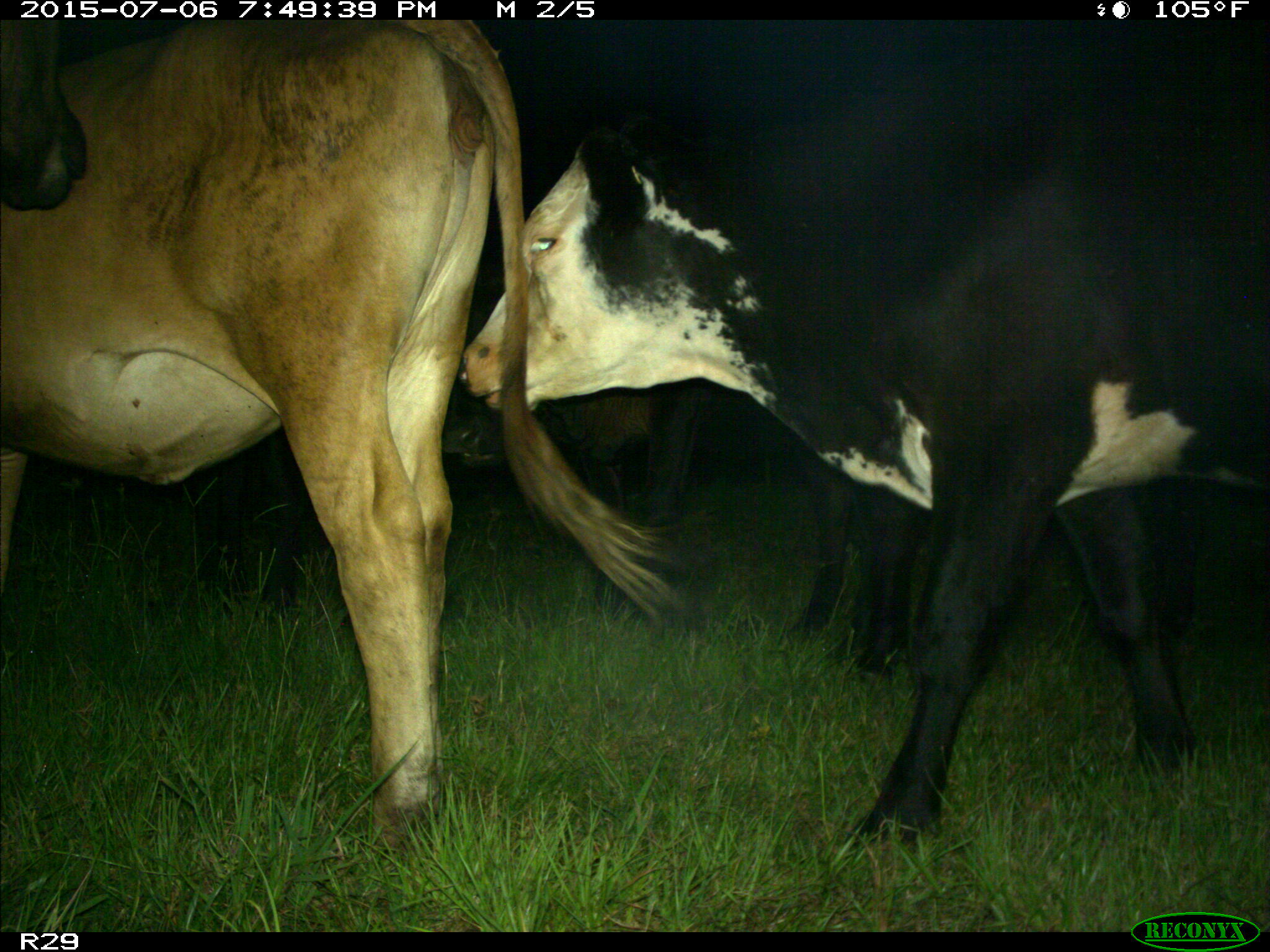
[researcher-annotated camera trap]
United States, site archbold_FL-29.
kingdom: Animalia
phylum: Chordata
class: Mammalia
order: Artiodactyla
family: Bovidae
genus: Bos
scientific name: Bos taurus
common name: domestic cow